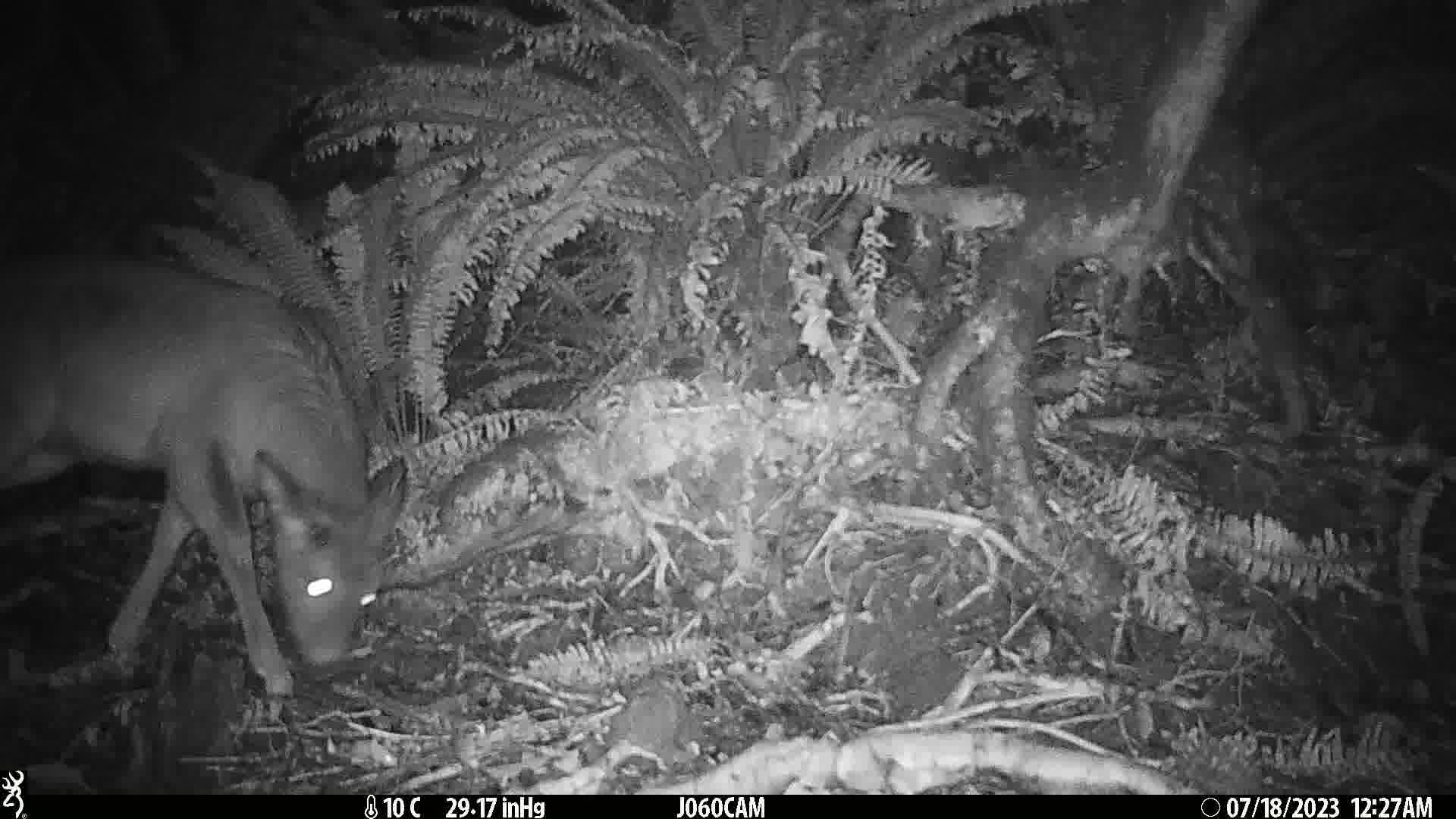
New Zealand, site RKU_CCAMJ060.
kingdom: Animalia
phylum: Chordata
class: Mammalia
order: Artiodactyla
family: Cervidae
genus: Odocoileus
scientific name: Odocoileus virginianus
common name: white-tailed deer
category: white tailed deer